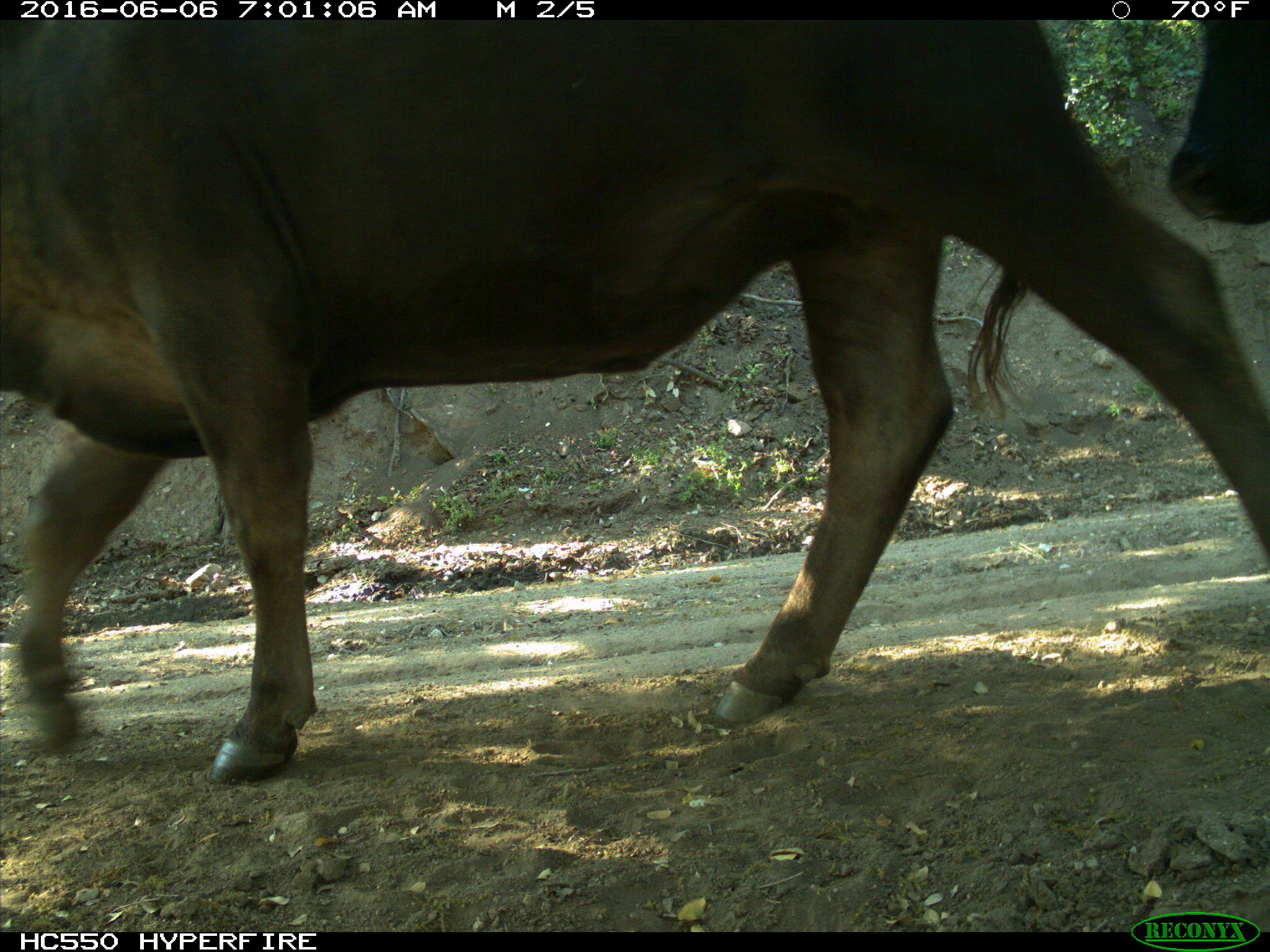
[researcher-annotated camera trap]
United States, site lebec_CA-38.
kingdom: Animalia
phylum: Chordata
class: Mammalia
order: Artiodactyla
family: Bovidae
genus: Bos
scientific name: Bos taurus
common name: domestic cow